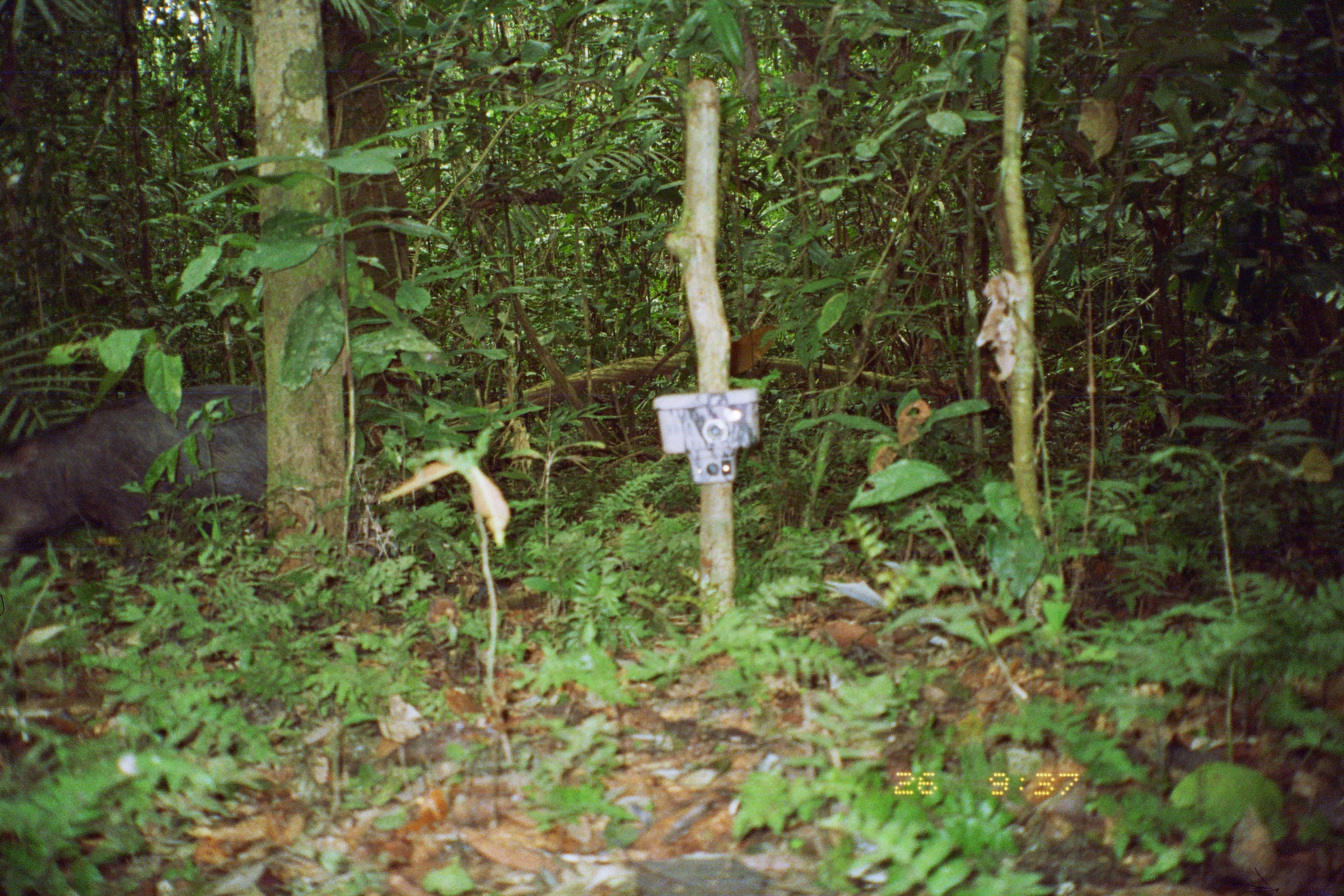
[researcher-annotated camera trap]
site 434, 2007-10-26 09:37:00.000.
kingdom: Animalia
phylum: Chordata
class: Mammalia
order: Artiodactyla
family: Tayassuidae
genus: Tayassu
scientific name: Tayassu pecari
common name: white-lipped peccary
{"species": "Tayassu pecari (white-lipped peccary)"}